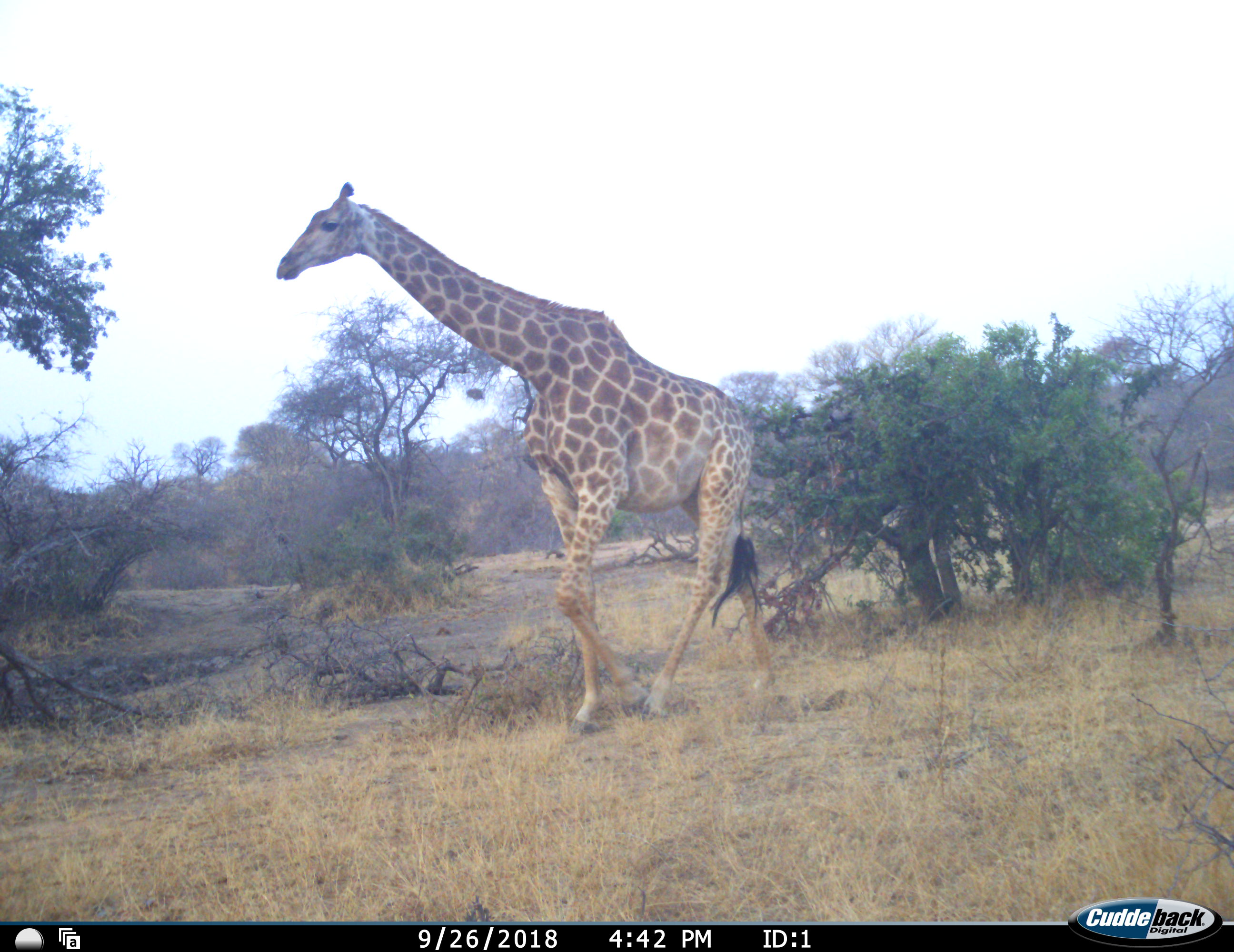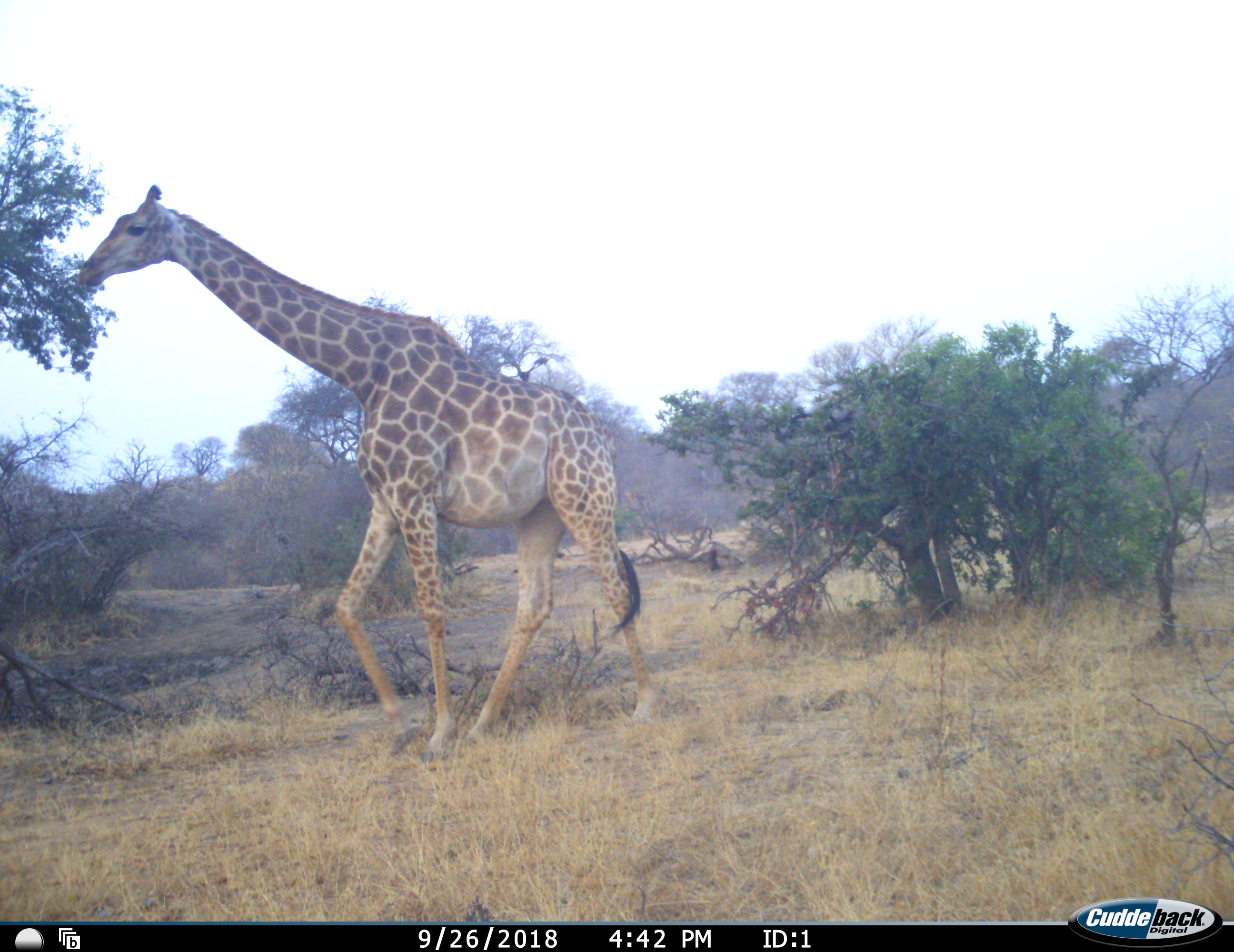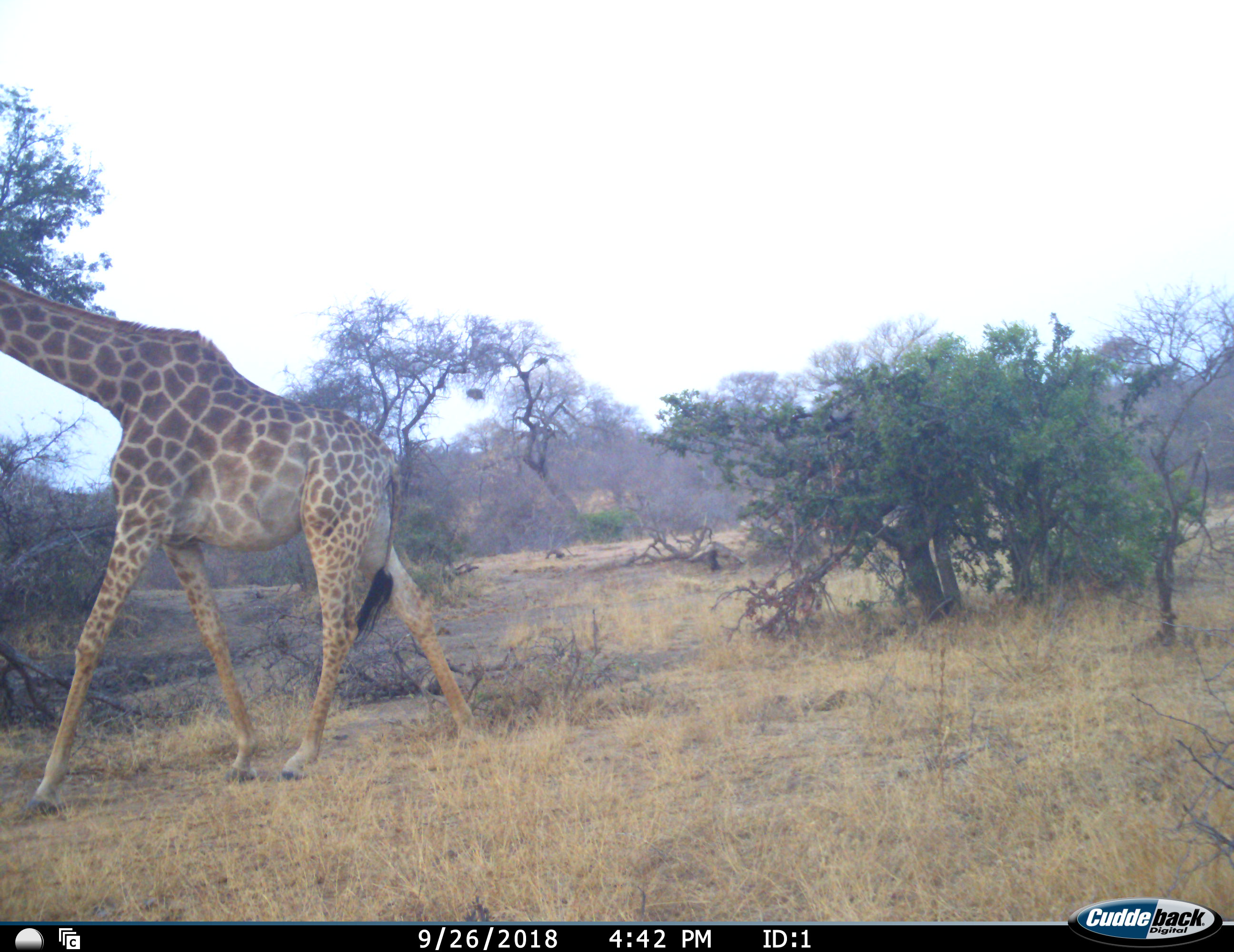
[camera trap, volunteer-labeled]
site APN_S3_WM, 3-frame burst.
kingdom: Animalia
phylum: Chordata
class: Mammalia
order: Artiodactyla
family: Giraffidae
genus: Giraffa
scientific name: Giraffa camelopardalis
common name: giraffe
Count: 1.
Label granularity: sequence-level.